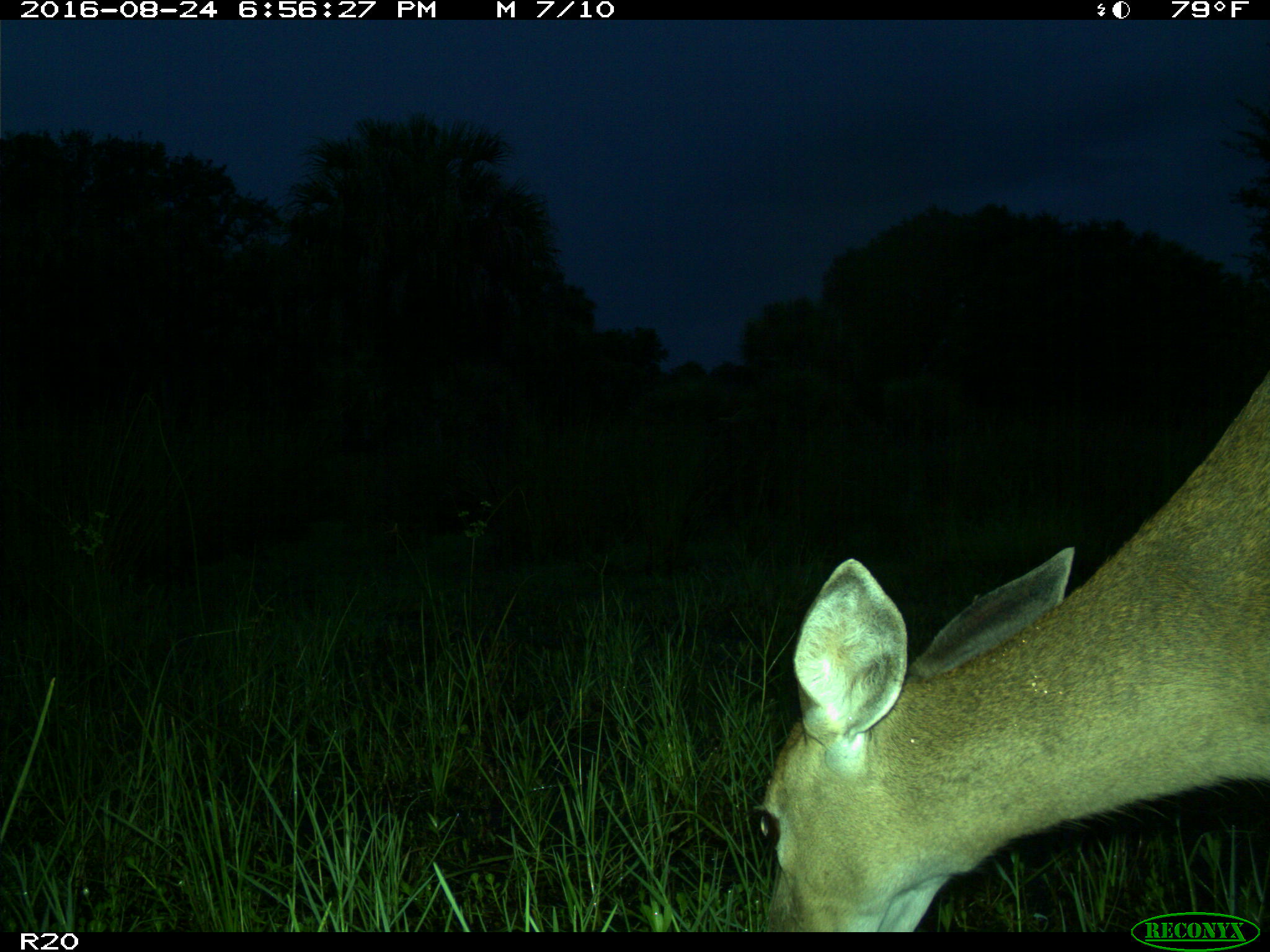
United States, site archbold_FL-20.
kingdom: Animalia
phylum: Chordata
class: Mammalia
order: Artiodactyla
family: Cervidae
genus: Odocoileus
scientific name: Odocoileus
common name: deer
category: unidentified deer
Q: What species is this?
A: Unidentified deer (deer) (Odocoileus).